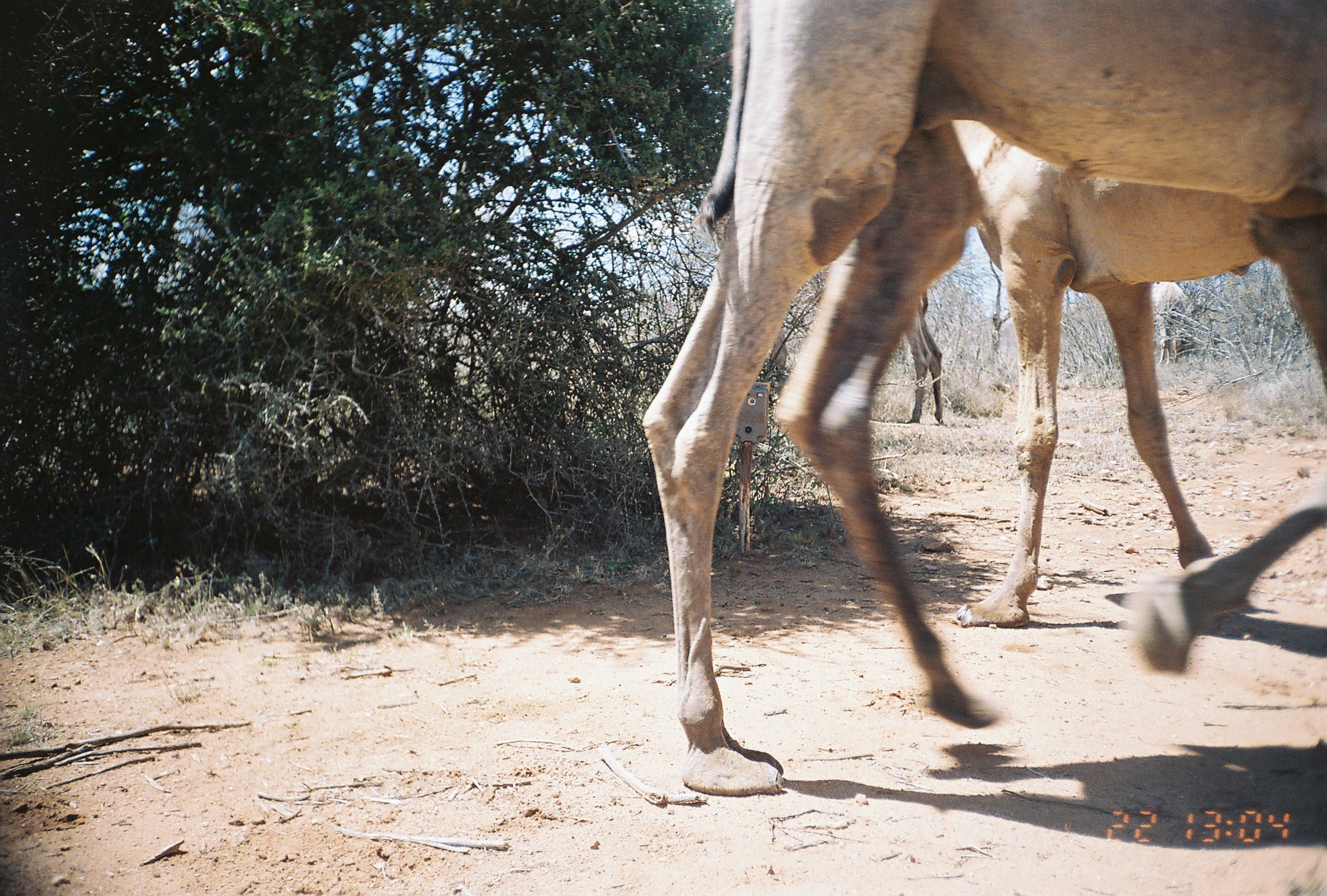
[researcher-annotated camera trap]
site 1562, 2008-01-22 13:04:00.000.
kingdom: Animalia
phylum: Chordata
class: Mammalia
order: Artiodactyla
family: Camelidae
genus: Camelus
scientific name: Camelus dromedarius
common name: dromedary camel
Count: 3.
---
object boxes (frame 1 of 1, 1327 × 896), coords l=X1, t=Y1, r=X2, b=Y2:
camelus dromedarius: l=640, t=0, r=1327, b=795; l=950, t=114, r=1327, b=626; l=899, t=289, r=945, b=425